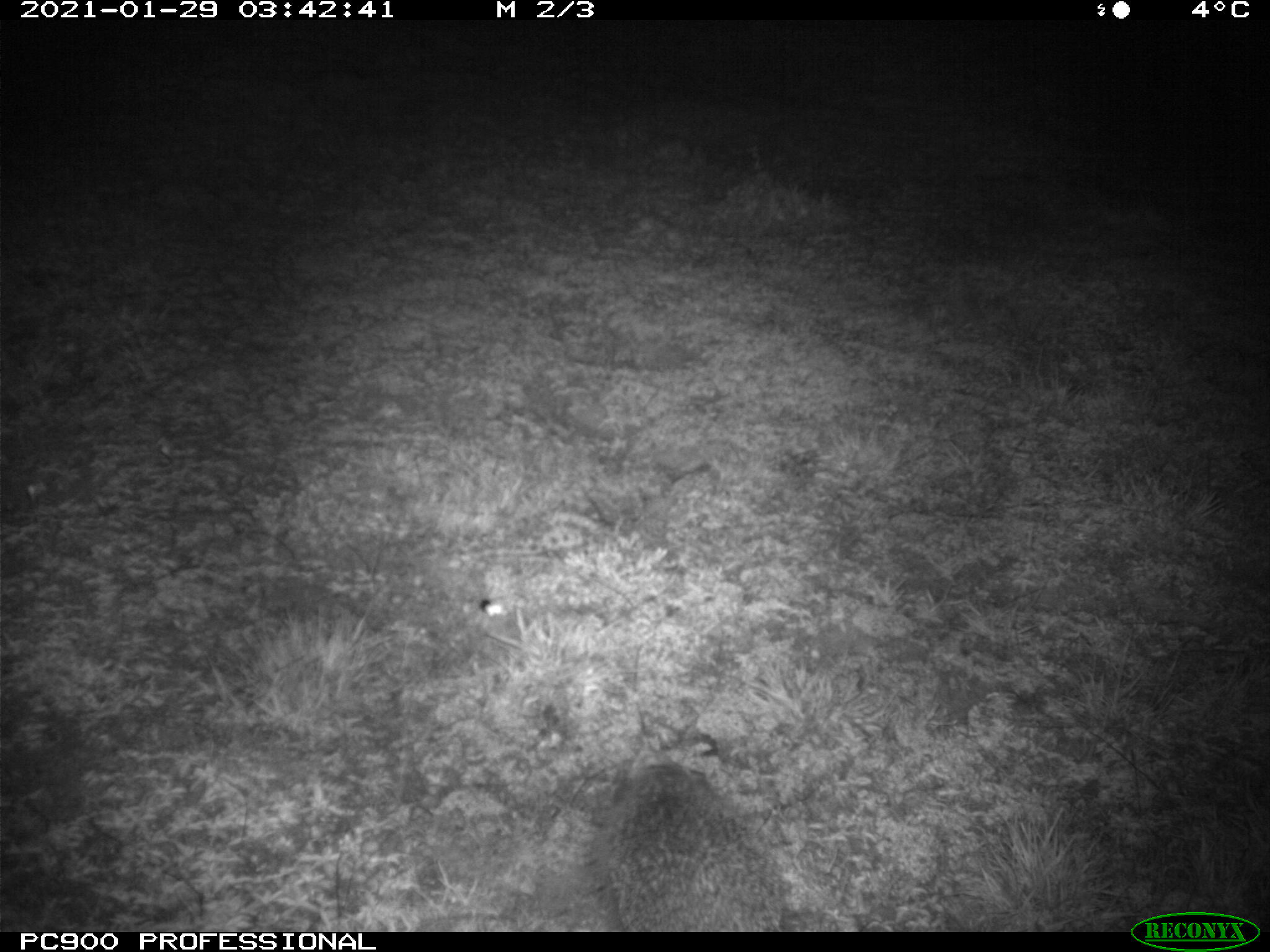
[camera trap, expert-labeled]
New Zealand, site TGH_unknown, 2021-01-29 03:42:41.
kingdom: Animalia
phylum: Chordata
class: Mammalia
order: Eulipotyphla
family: Erinaceidae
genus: Erinaceus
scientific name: Erinaceus europaeus europaeus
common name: european hedgehog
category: hedgehog